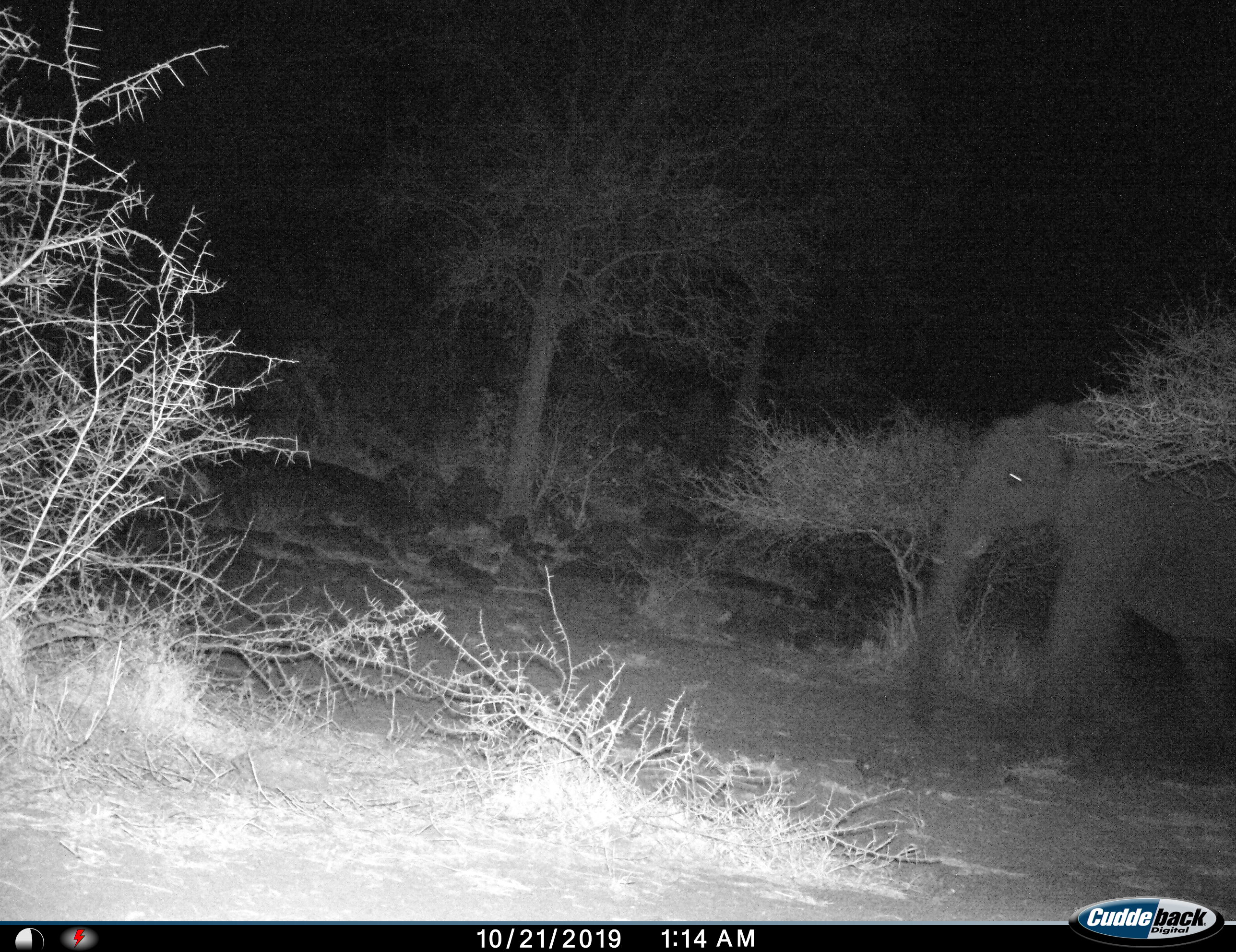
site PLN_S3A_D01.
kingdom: Animalia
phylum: Chordata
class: Mammalia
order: Proboscidea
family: Elephantidae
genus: Loxodonta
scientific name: Loxodonta africana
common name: african bush elephant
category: elephant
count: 1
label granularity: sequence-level